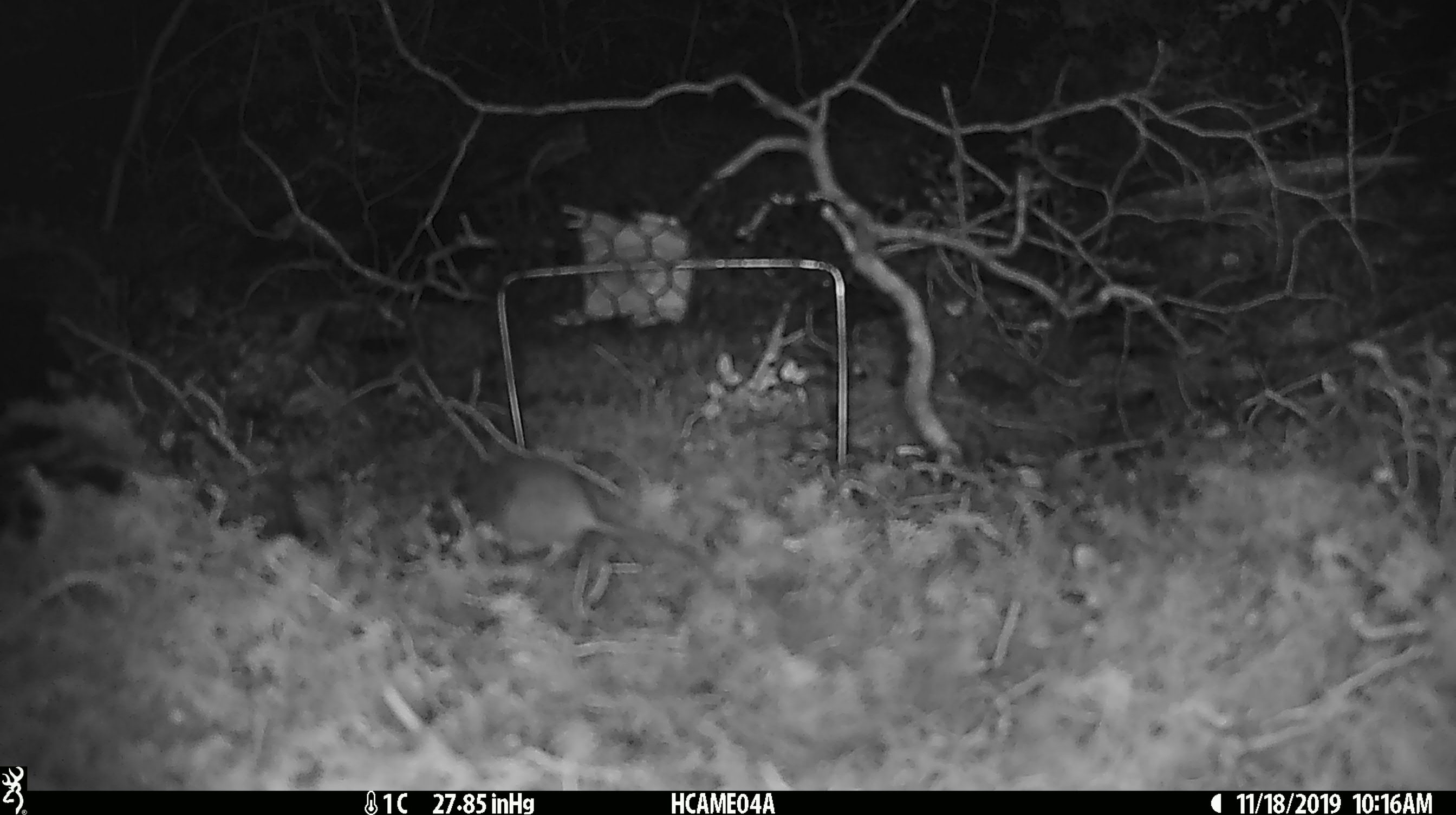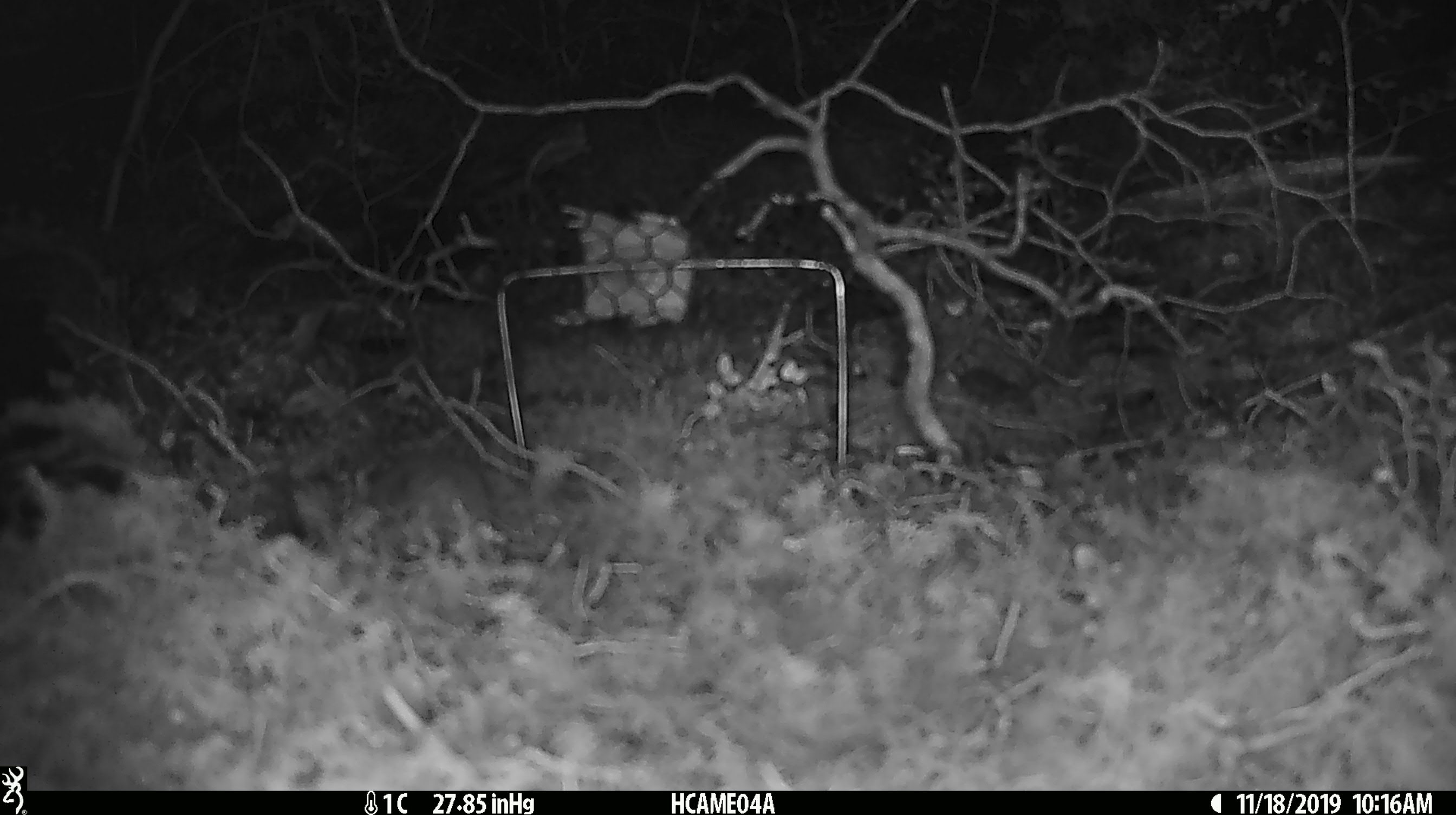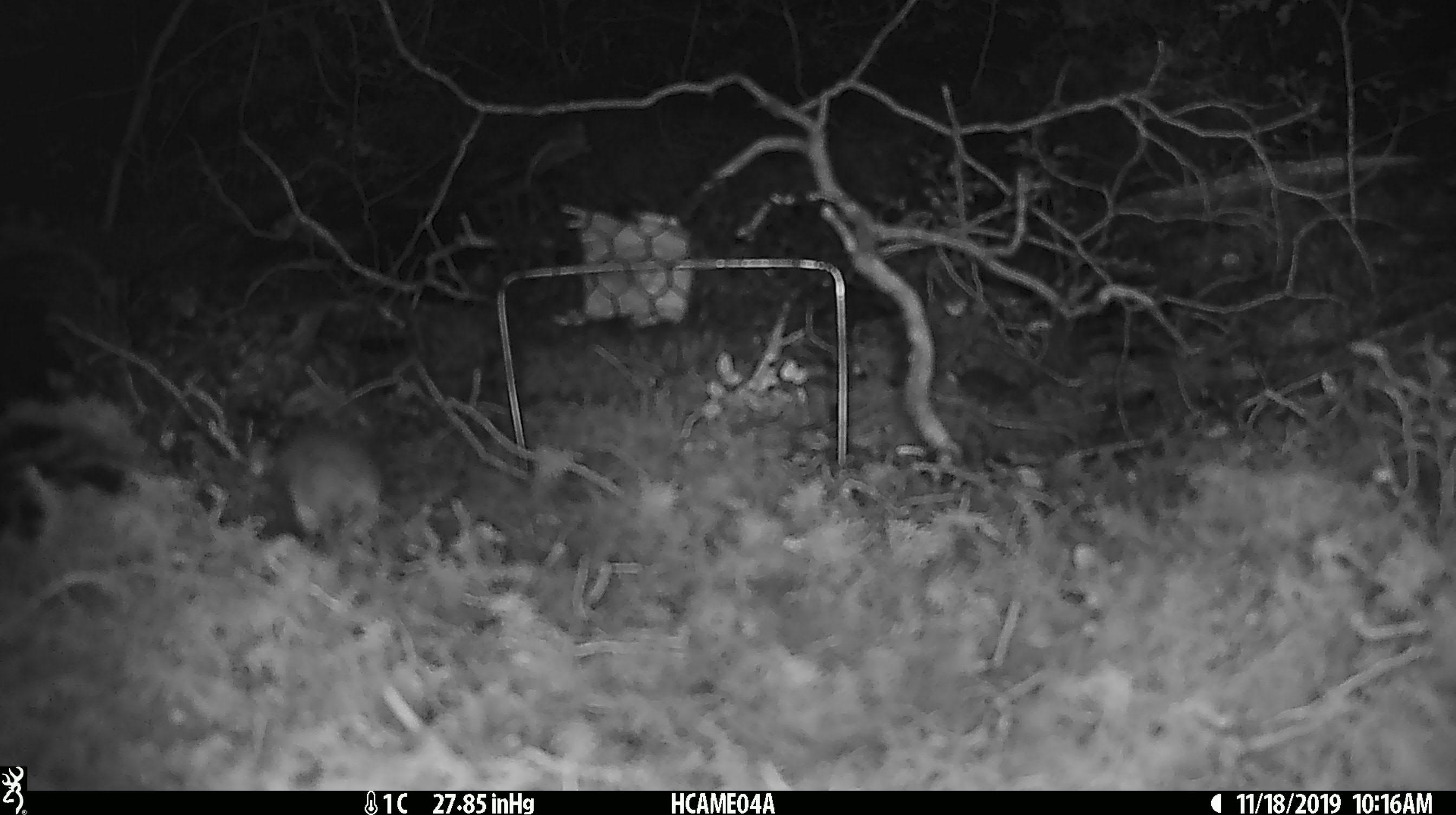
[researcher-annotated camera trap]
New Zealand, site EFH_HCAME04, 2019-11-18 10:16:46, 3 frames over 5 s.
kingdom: Animalia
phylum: Chordata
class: Mammalia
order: Rodentia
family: Muridae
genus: Mus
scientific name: Mus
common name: mouse